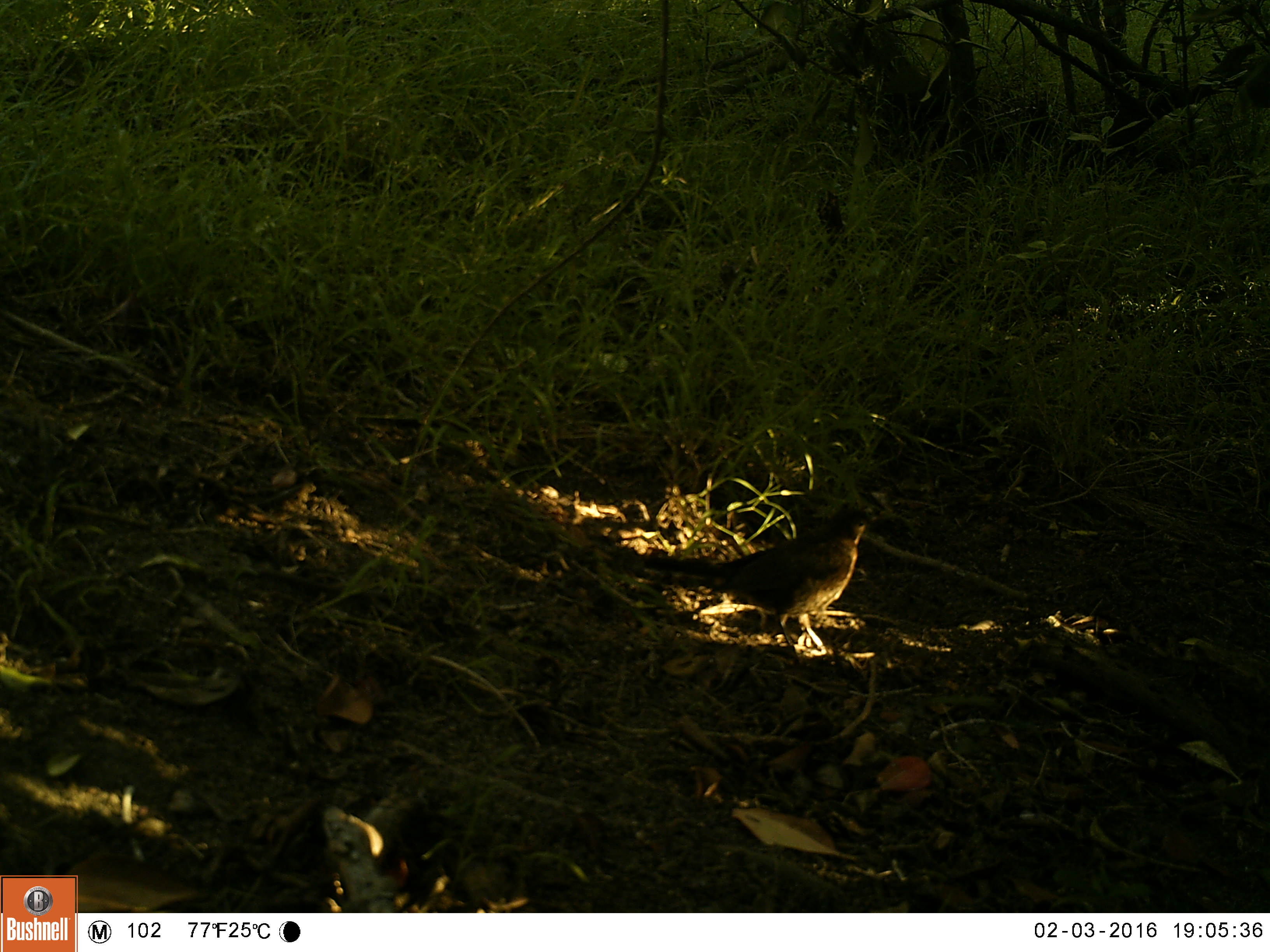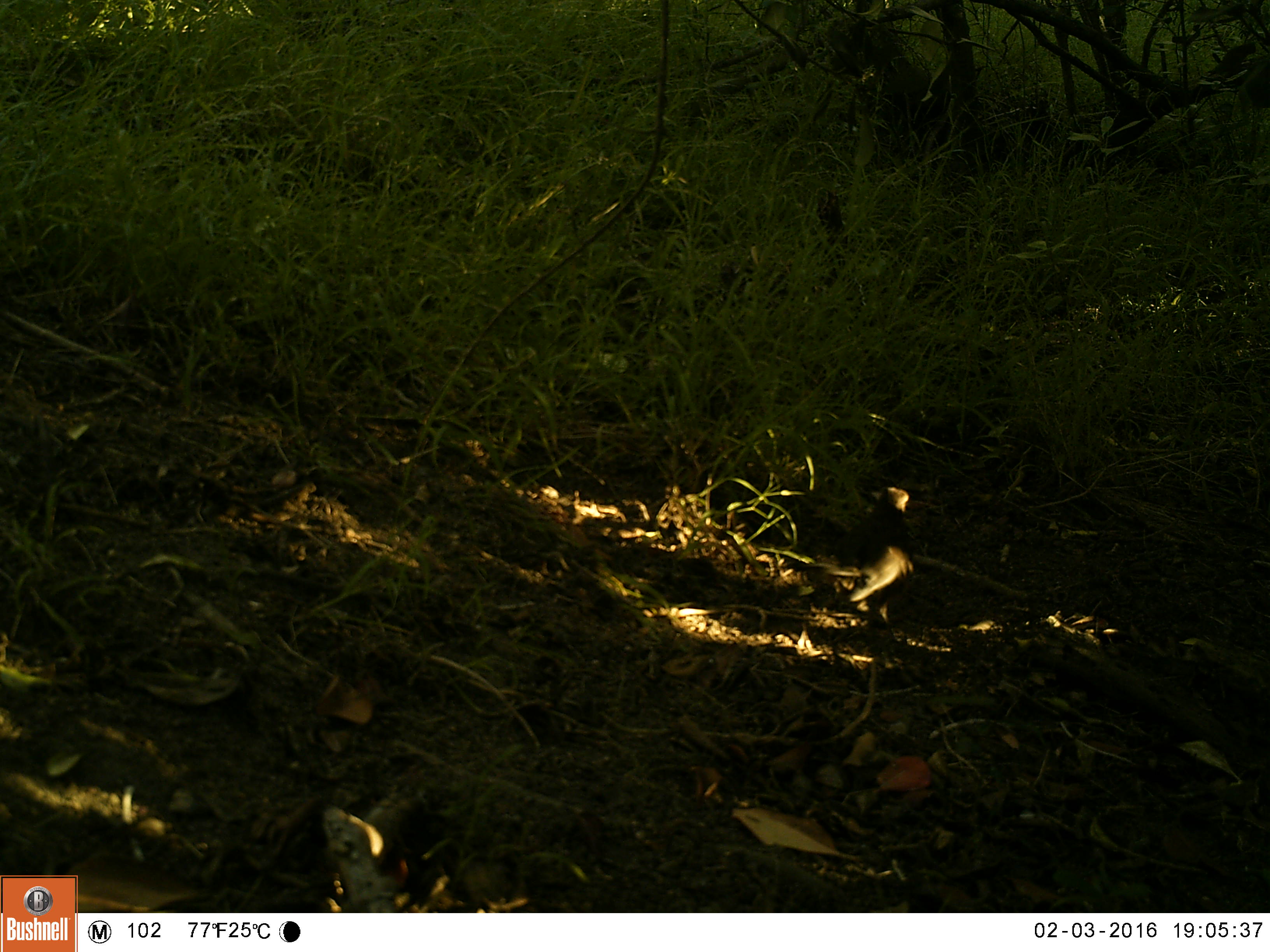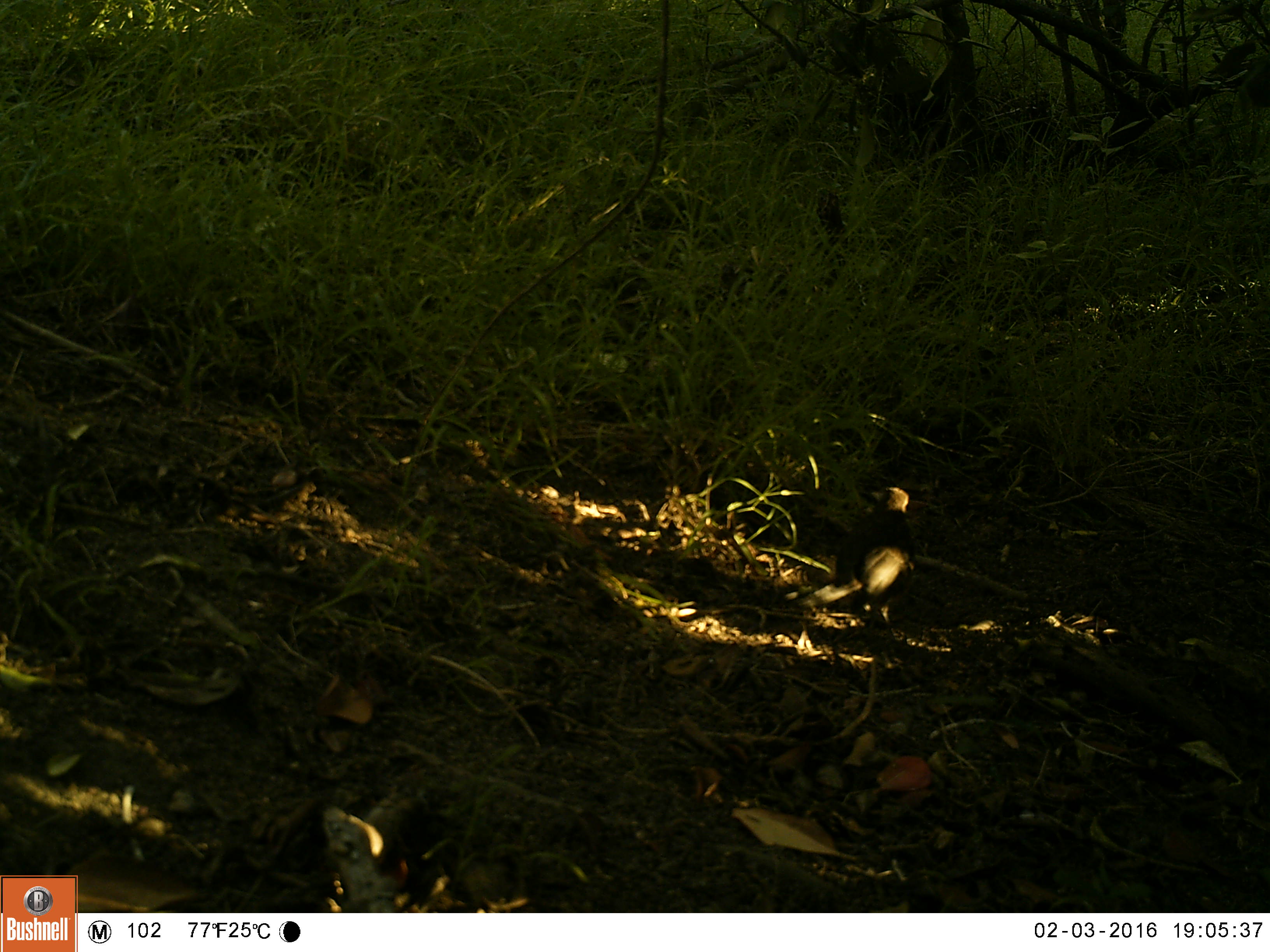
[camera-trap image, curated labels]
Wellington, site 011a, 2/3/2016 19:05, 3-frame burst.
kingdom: Animalia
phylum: Chordata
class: Aves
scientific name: Aves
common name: bird